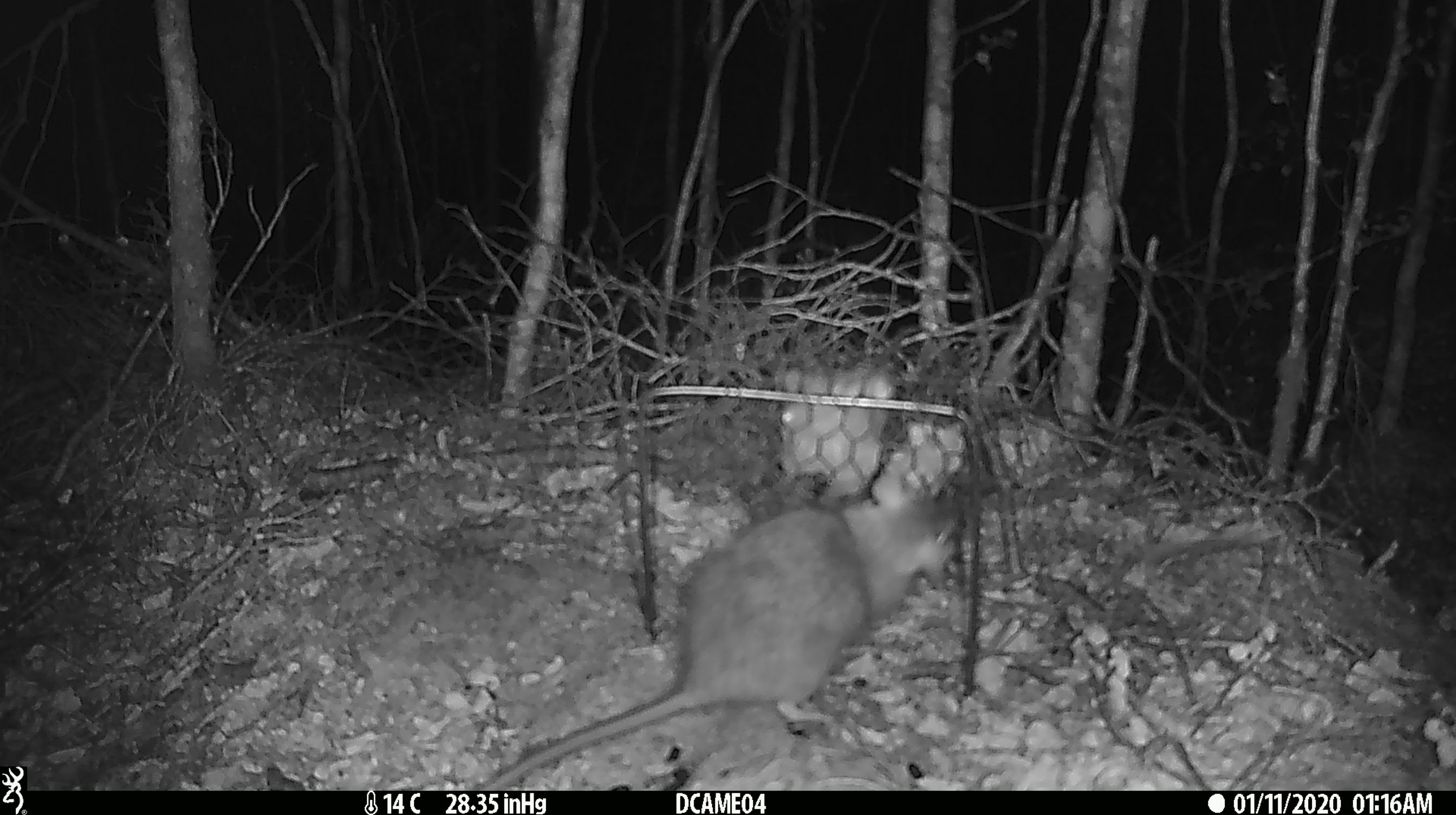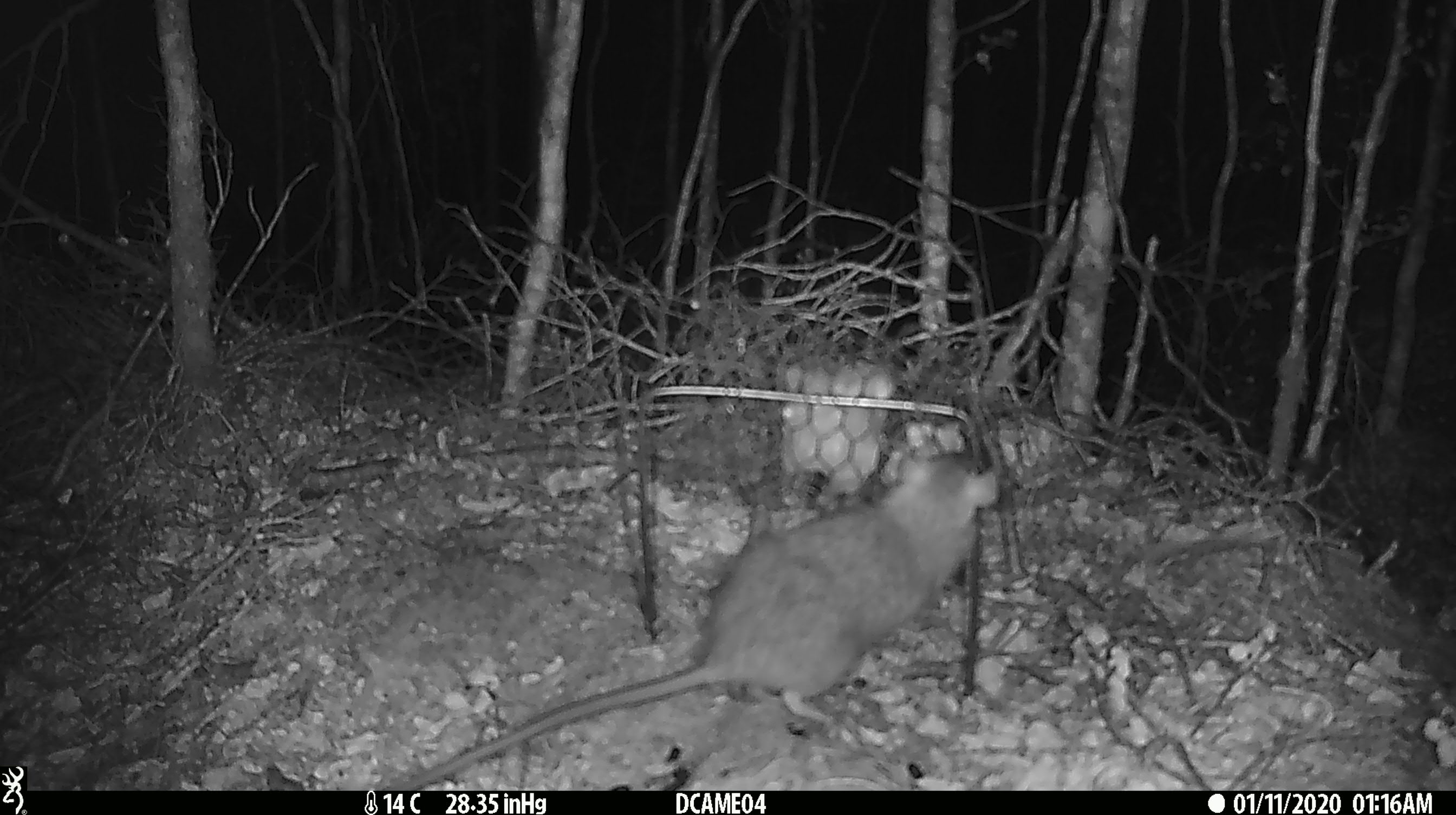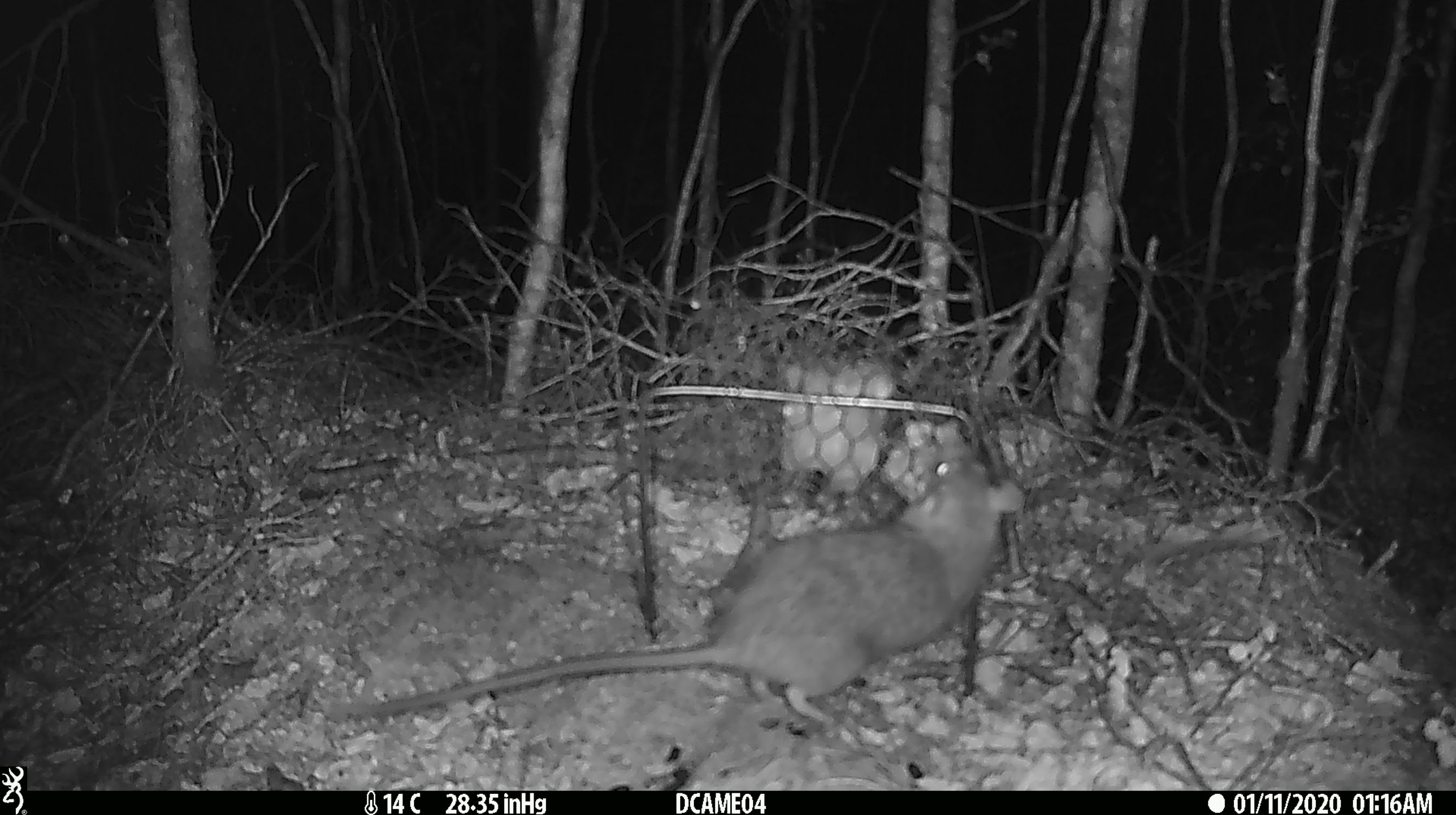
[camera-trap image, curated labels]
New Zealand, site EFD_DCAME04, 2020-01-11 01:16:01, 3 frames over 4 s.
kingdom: Animalia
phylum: Chordata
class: Mammalia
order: Rodentia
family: Muridae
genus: Rattus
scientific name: Rattus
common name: rat